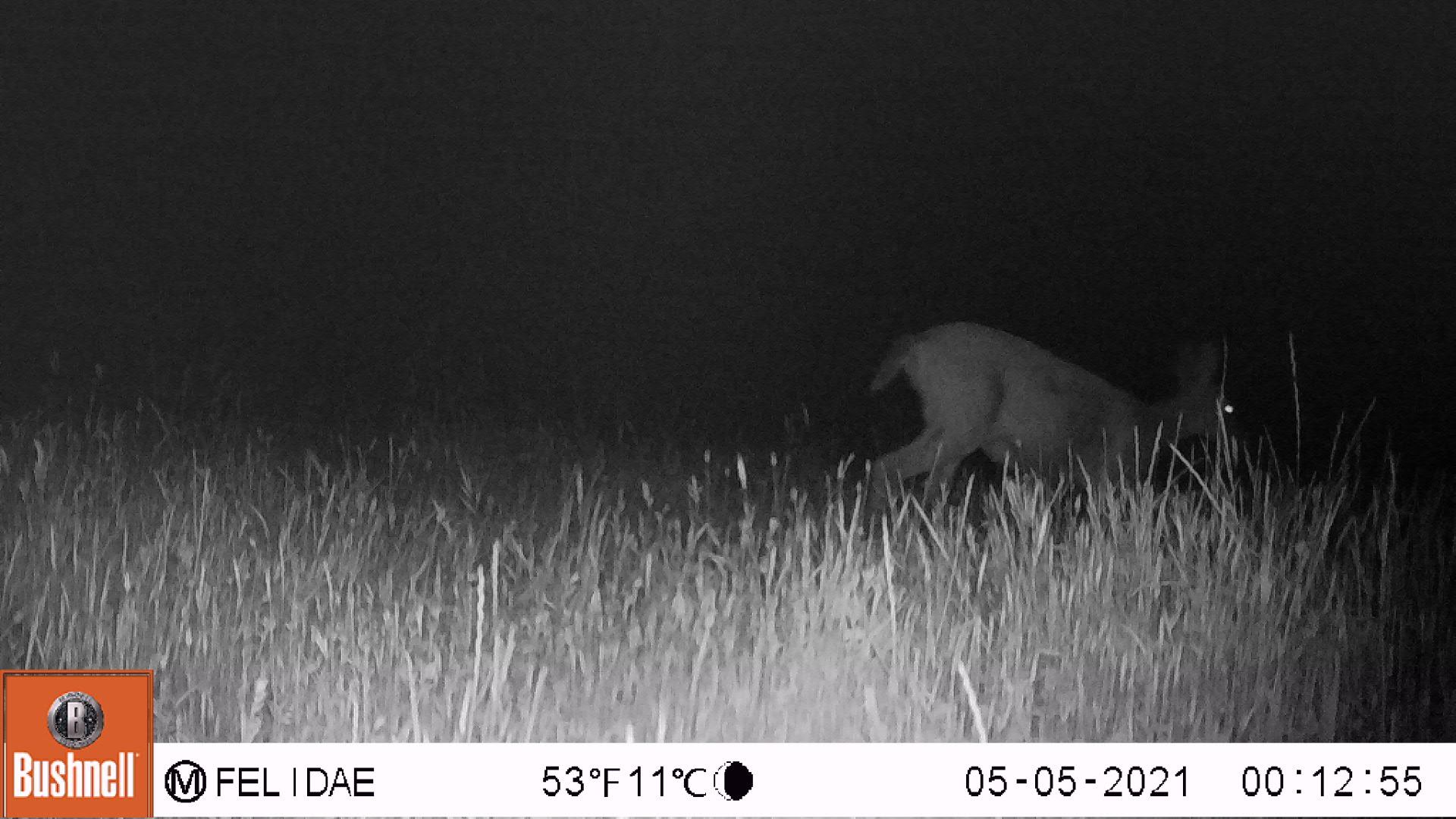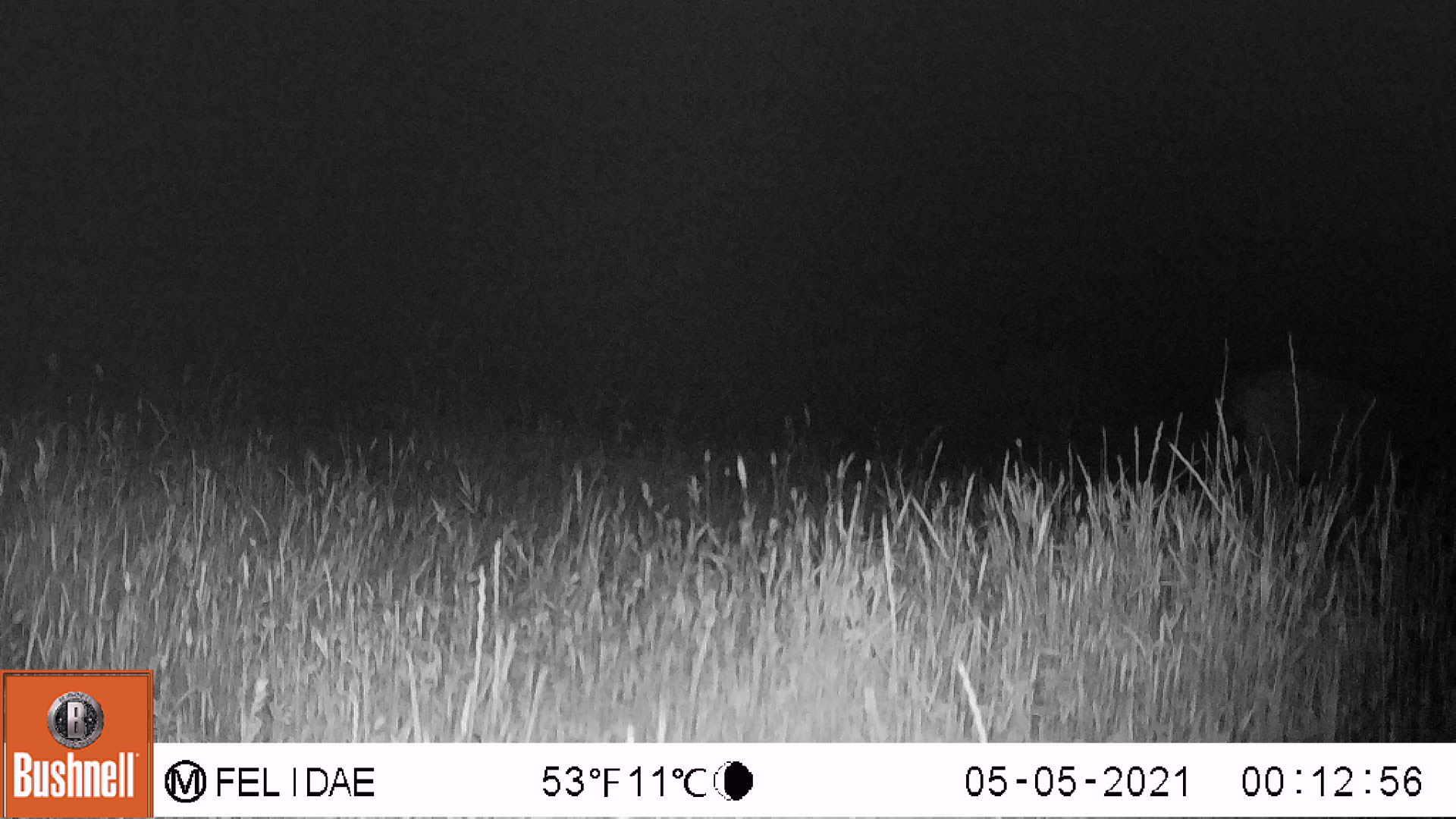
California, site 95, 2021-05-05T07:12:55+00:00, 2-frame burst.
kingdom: Animalia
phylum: Chordata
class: Mammalia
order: Artiodactyla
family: Cervidae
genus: Odocoileus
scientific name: Odocoileus hemionus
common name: mule deer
Mule deer (Odocoileus hemionus).